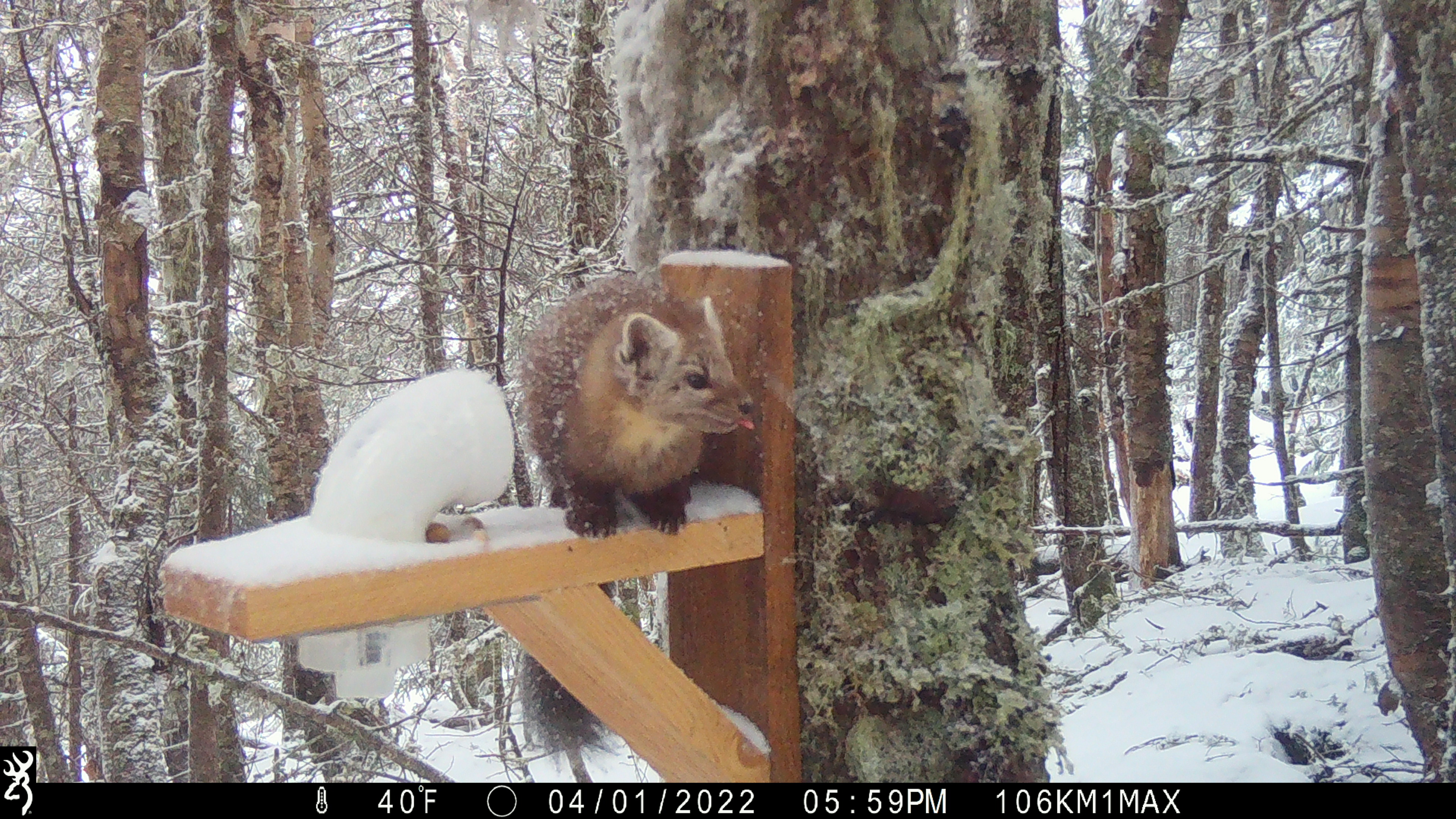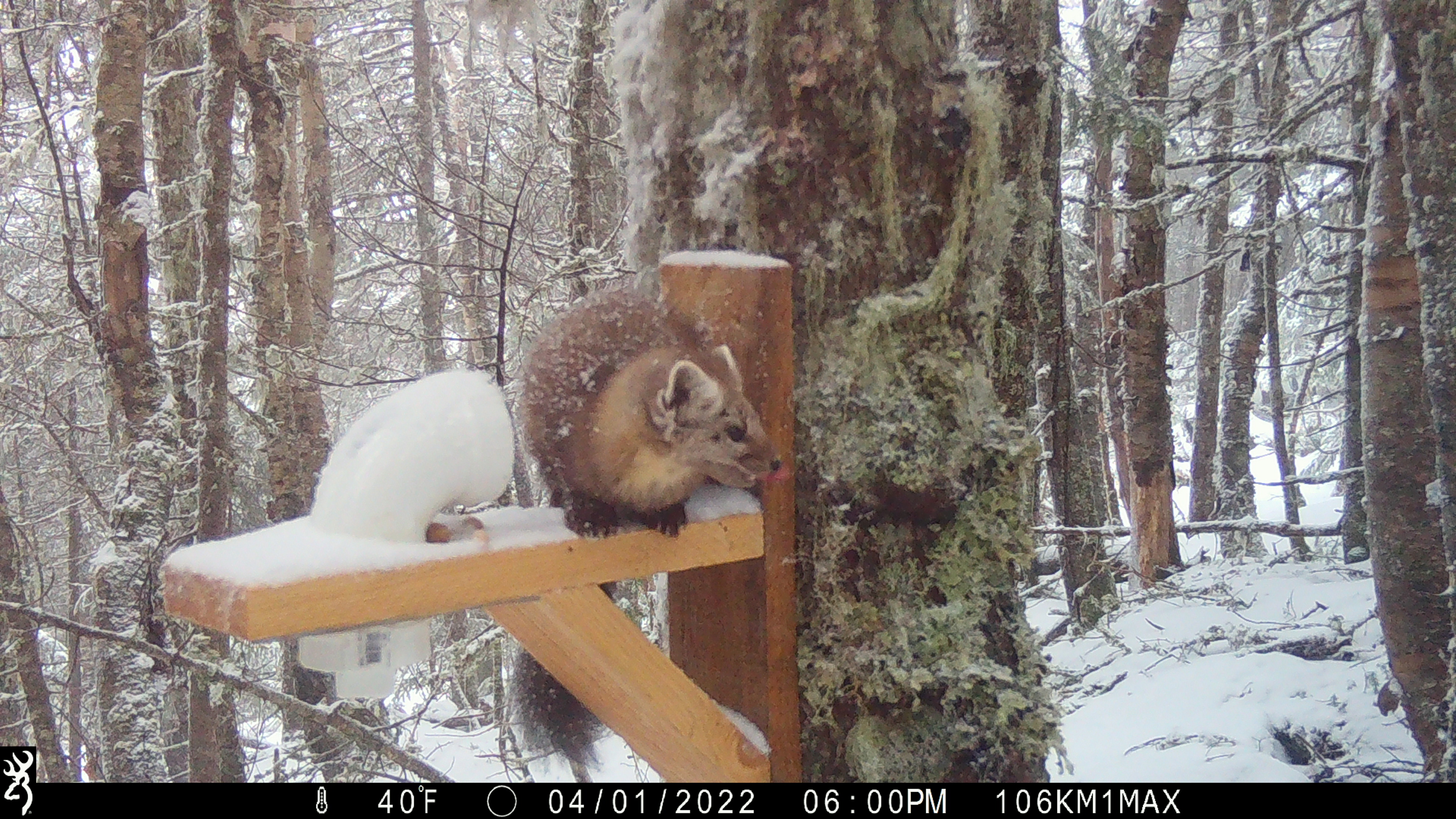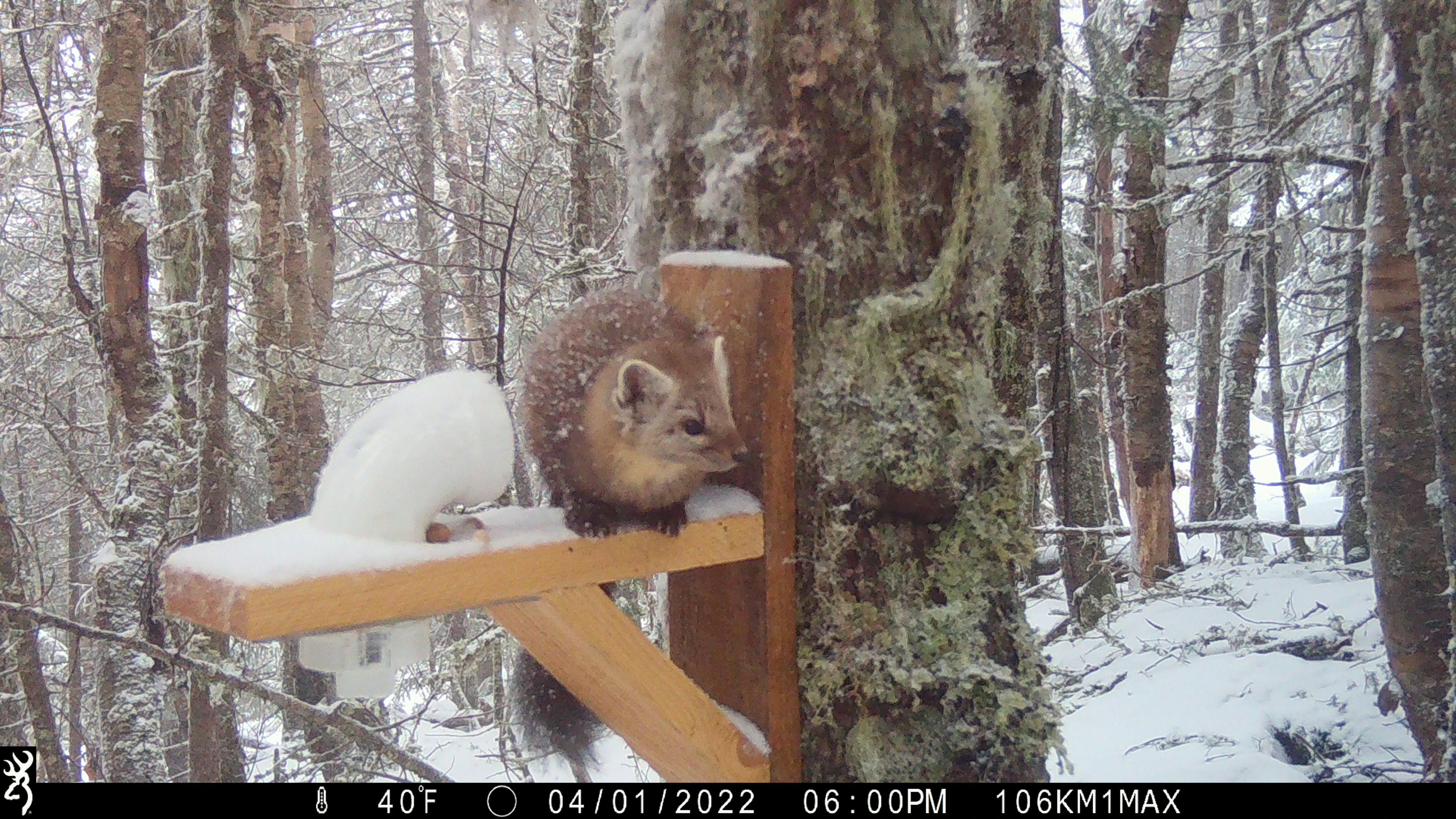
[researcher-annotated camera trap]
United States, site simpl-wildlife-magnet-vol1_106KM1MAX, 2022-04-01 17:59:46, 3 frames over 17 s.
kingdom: Animalia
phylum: Chordata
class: Mammalia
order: Carnivora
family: Mustelidae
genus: Martes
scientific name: Martes americana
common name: american marten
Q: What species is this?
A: American marten (Martes americana).